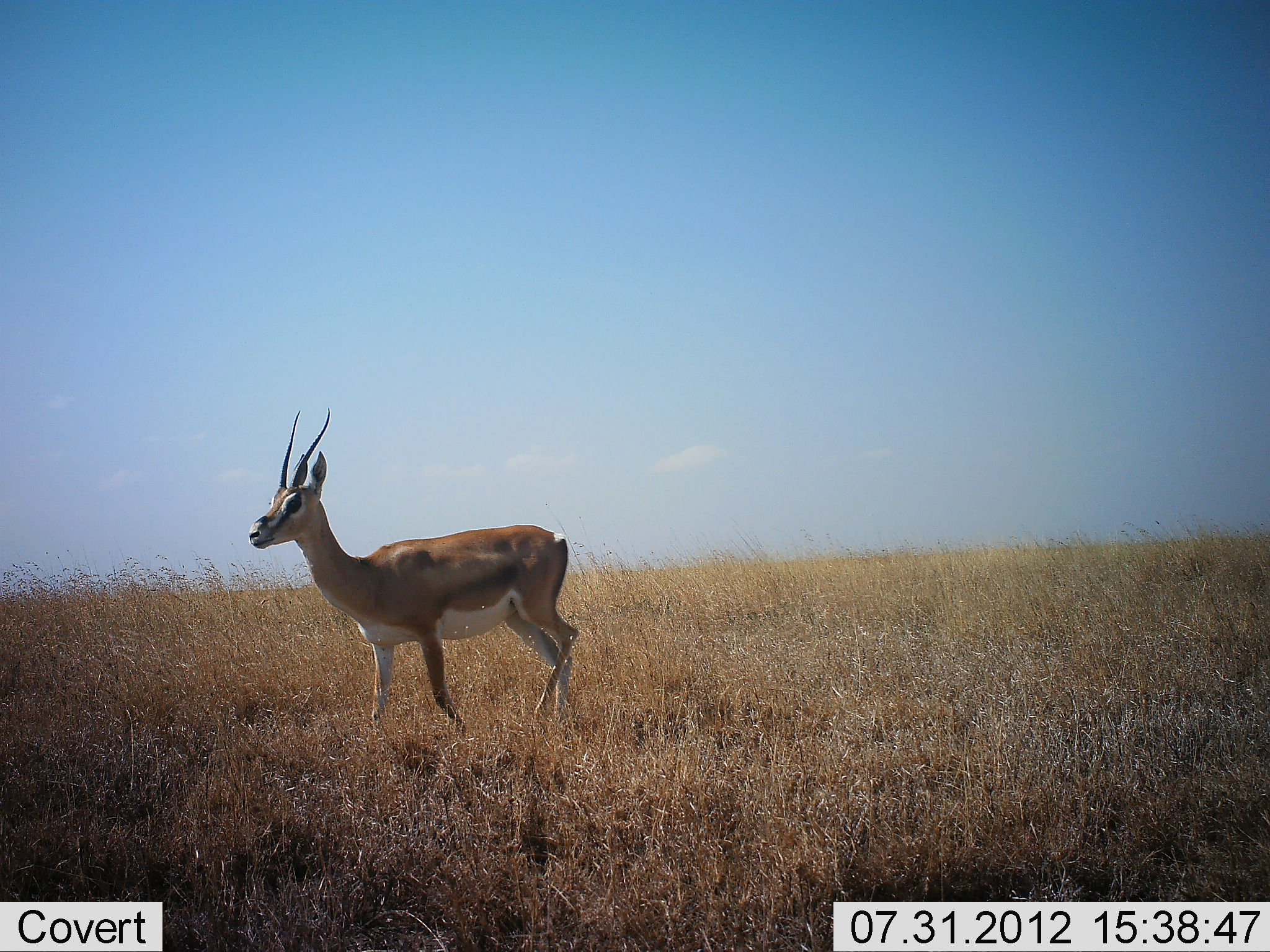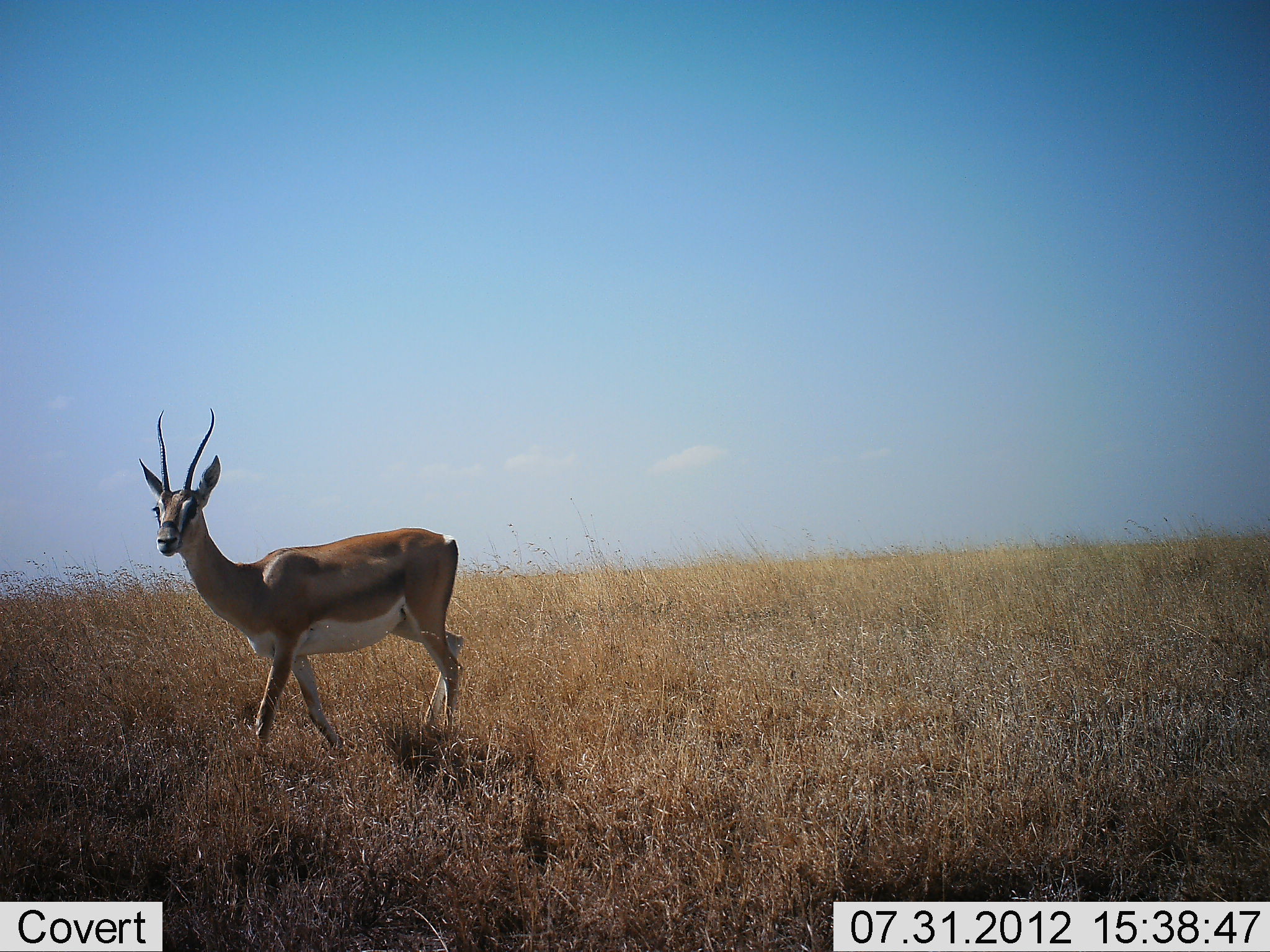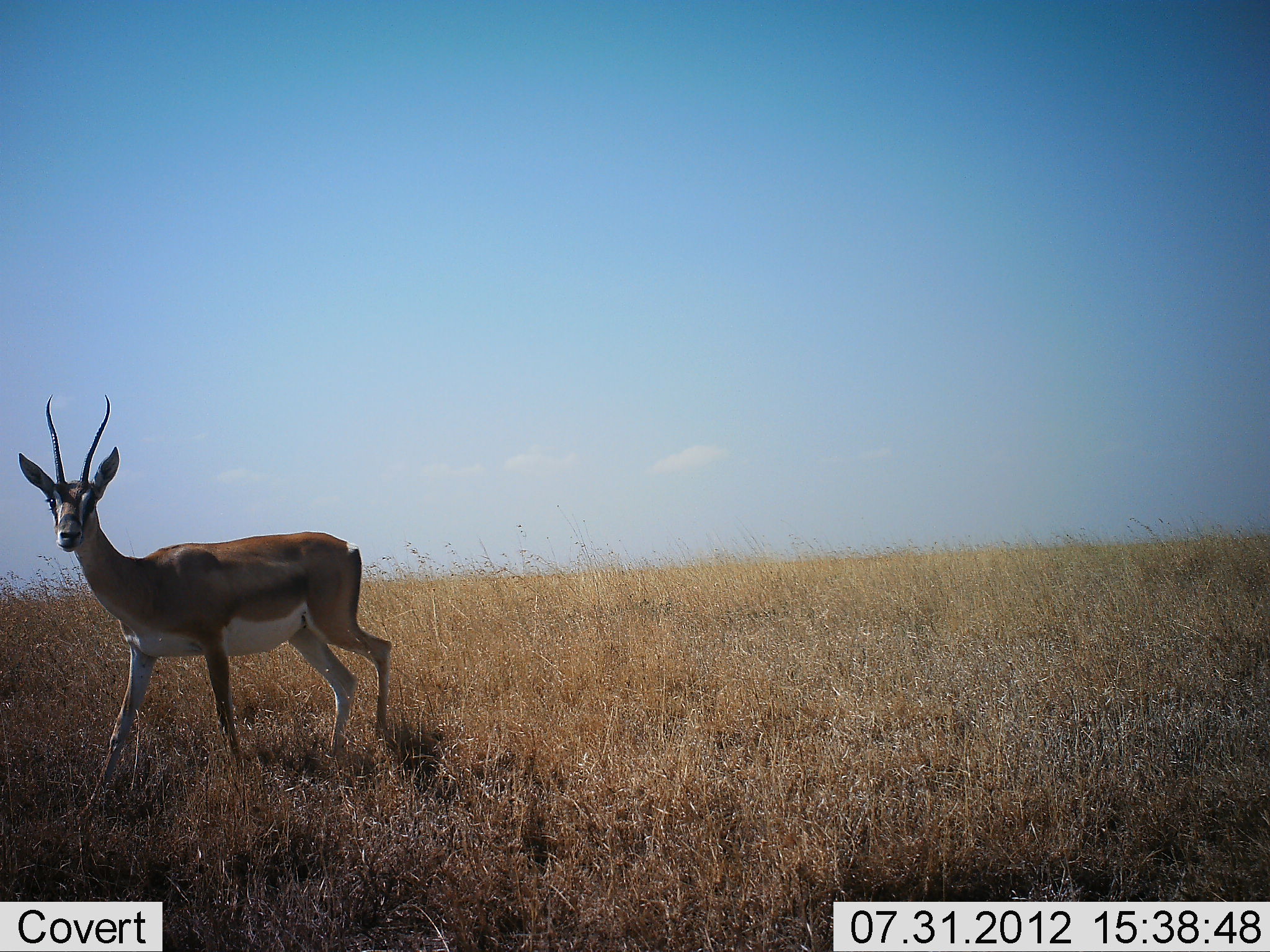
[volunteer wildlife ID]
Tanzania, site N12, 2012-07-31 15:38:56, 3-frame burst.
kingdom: Animalia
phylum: Chordata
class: Mammalia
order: Artiodactyla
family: Bovidae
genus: Nanger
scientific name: Nanger granti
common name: grant's gazelle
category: gazellegrants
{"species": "gazellegrants (grant's gazelle) (Nanger granti)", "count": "1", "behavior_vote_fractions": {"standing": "10%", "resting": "0%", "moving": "90%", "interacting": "0%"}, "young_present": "0%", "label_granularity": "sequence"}